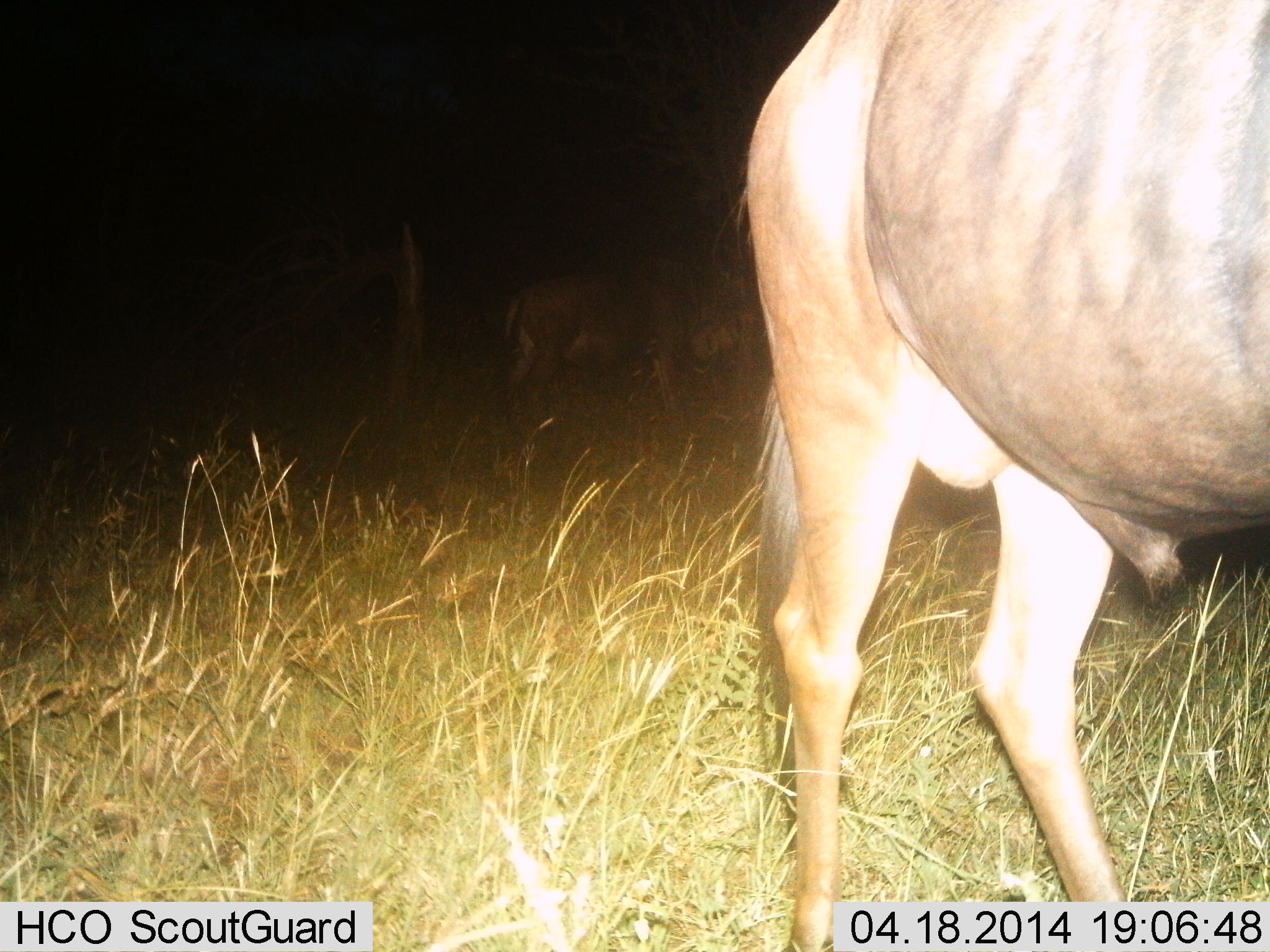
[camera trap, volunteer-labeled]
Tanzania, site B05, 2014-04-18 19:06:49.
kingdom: Animalia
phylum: Chordata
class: Mammalia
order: Artiodactyla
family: Bovidae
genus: Connochaetes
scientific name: Connochaetes taurinus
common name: blue wildebeest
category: wildebeest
Wildebeest (blue wildebeest) (Connochaetes taurinus), count 2. Behavior (volunteer vote fractions): standing 100%, resting 0%, moving 10%, interacting 0%. Young present (vote fraction): 0%. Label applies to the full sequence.